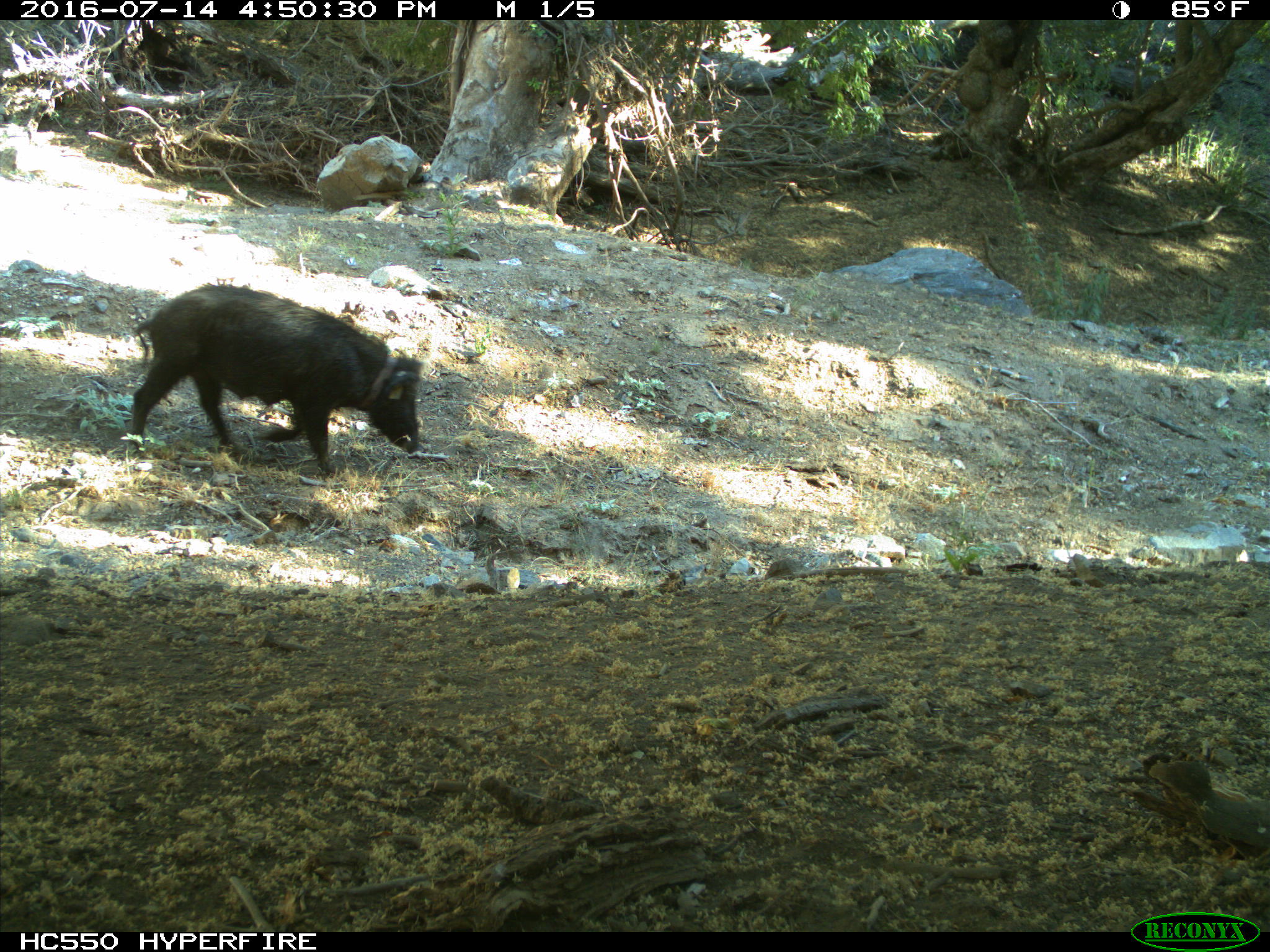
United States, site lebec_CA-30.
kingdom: Animalia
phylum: Chordata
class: Mammalia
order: Artiodactyla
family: Suidae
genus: Sus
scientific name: Sus scrofa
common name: wild boar